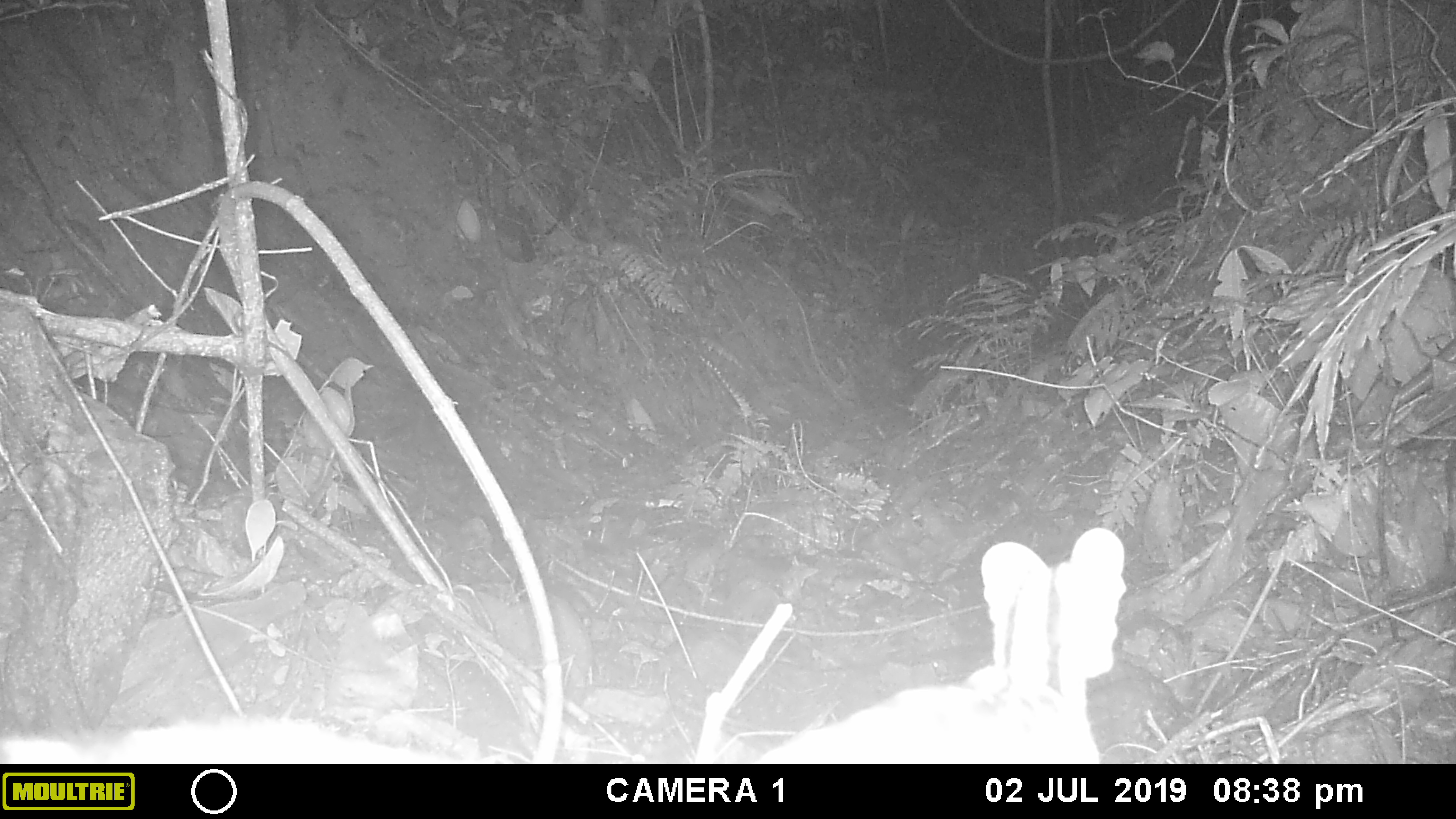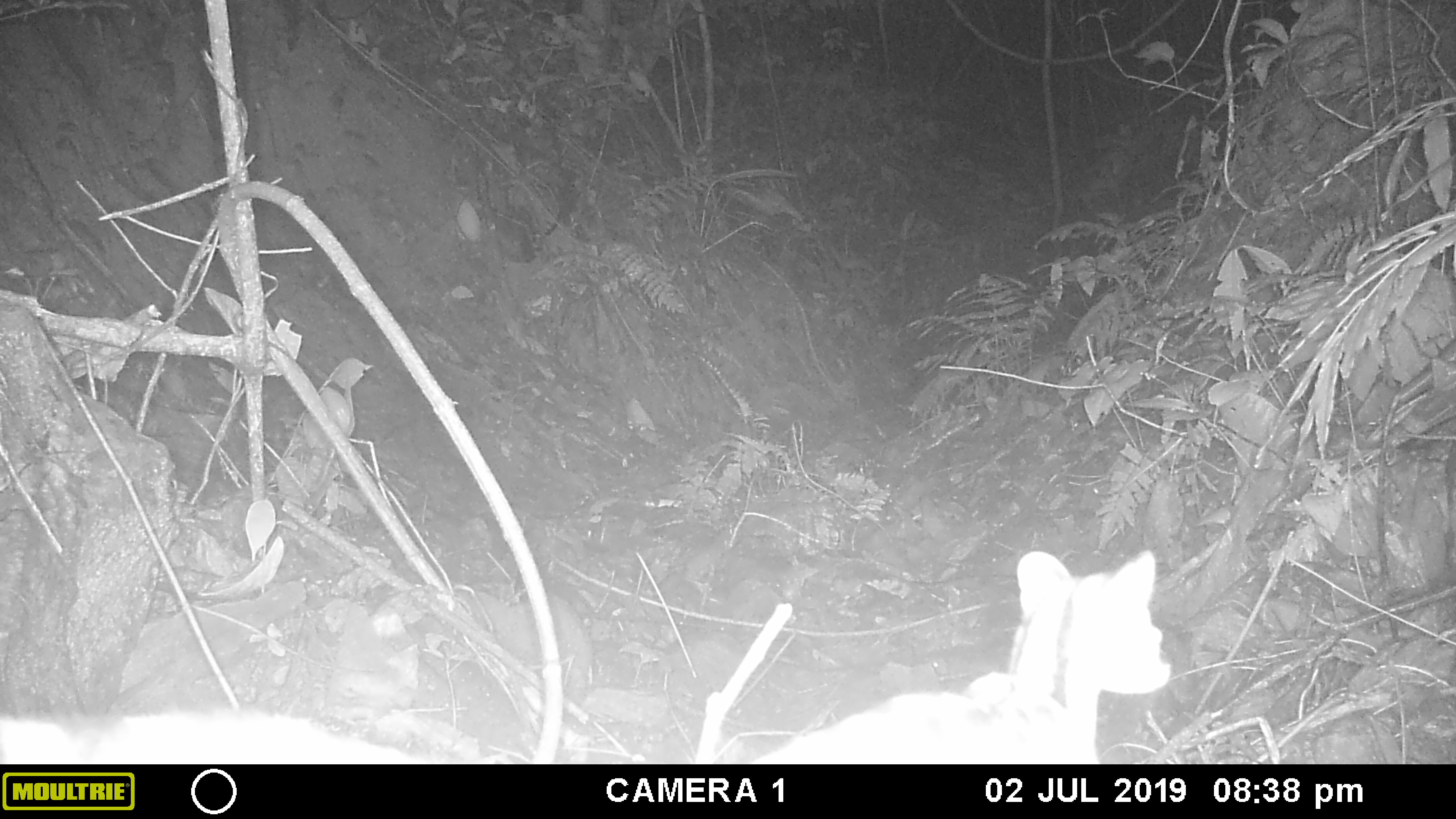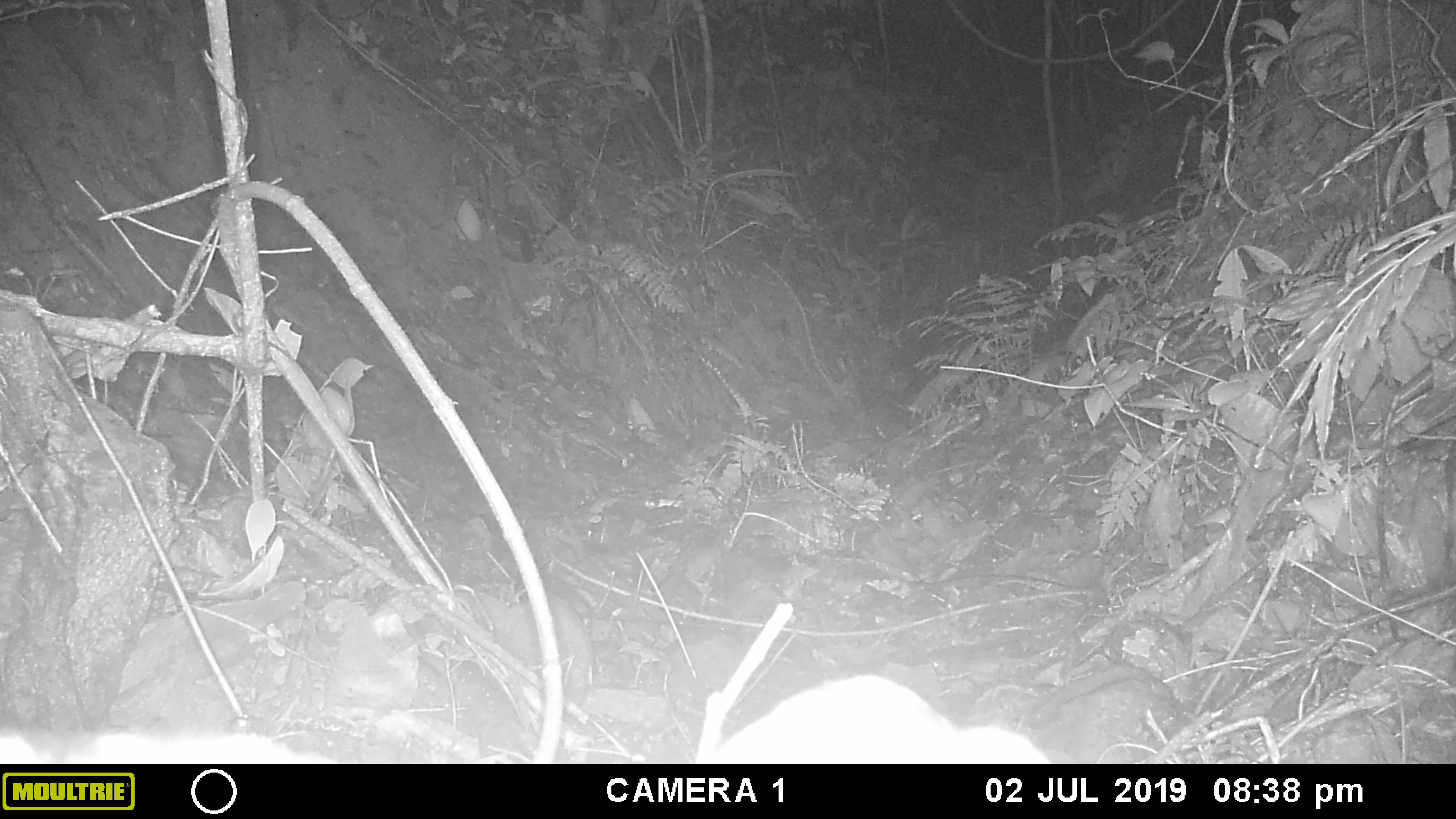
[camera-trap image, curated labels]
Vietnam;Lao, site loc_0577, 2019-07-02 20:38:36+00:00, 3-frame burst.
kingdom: Animalia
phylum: Chordata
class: Mammalia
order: Carnivora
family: Prionodontidae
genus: Prionodon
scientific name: Prionodon pardicolor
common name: spotted linsang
Spotted linsang (Prionodon pardicolor). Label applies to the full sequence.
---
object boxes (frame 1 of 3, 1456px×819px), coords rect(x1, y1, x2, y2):
spotted linsang: rect(754, 527, 1127, 764); rect(0, 712, 458, 764)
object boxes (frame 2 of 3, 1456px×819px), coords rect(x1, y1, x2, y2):
spotted linsang: rect(750, 548, 1172, 764); rect(0, 707, 429, 764)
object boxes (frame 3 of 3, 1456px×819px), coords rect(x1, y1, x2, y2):
spotted linsang: rect(700, 673, 1053, 764); rect(0, 729, 338, 764)